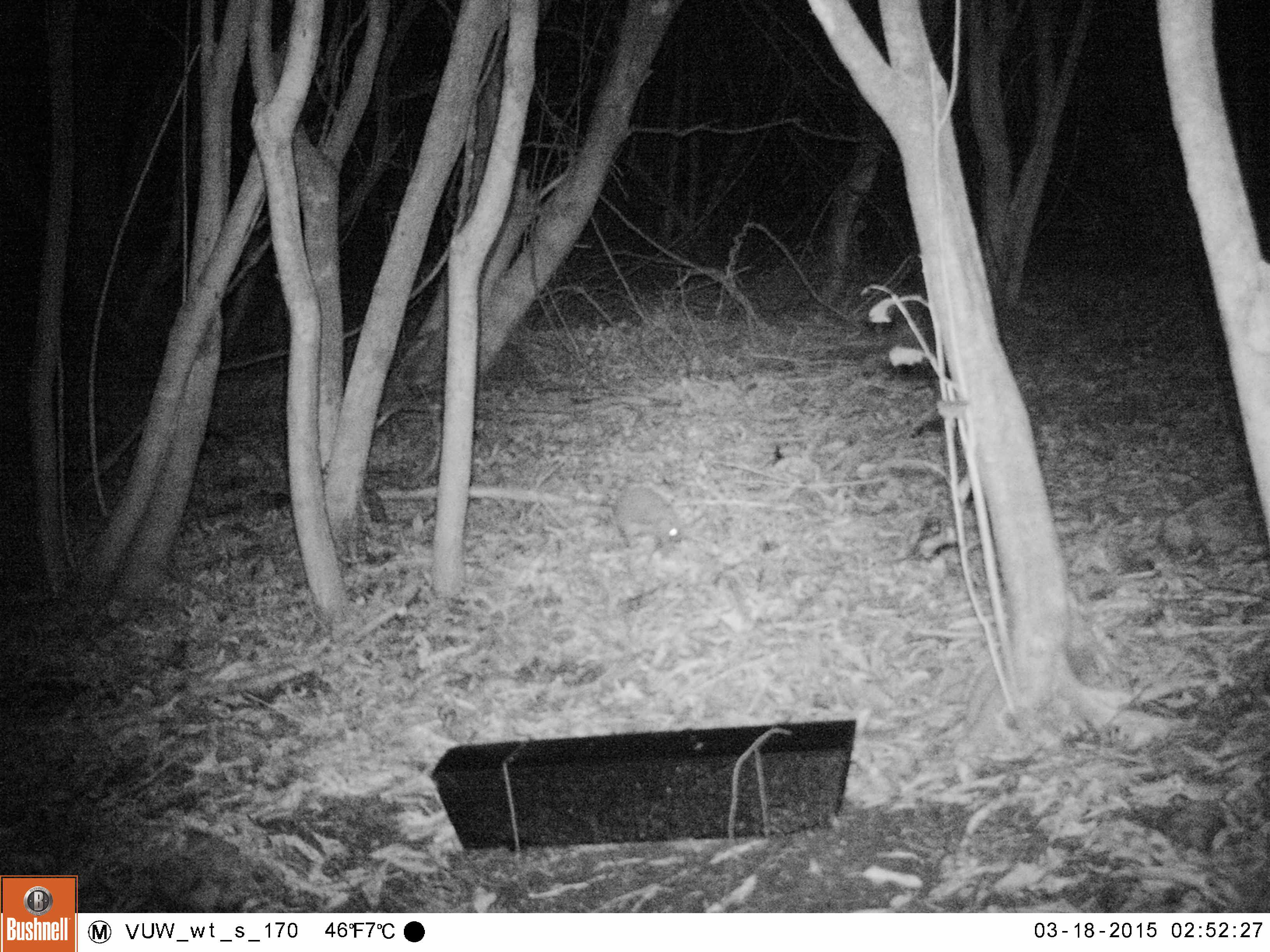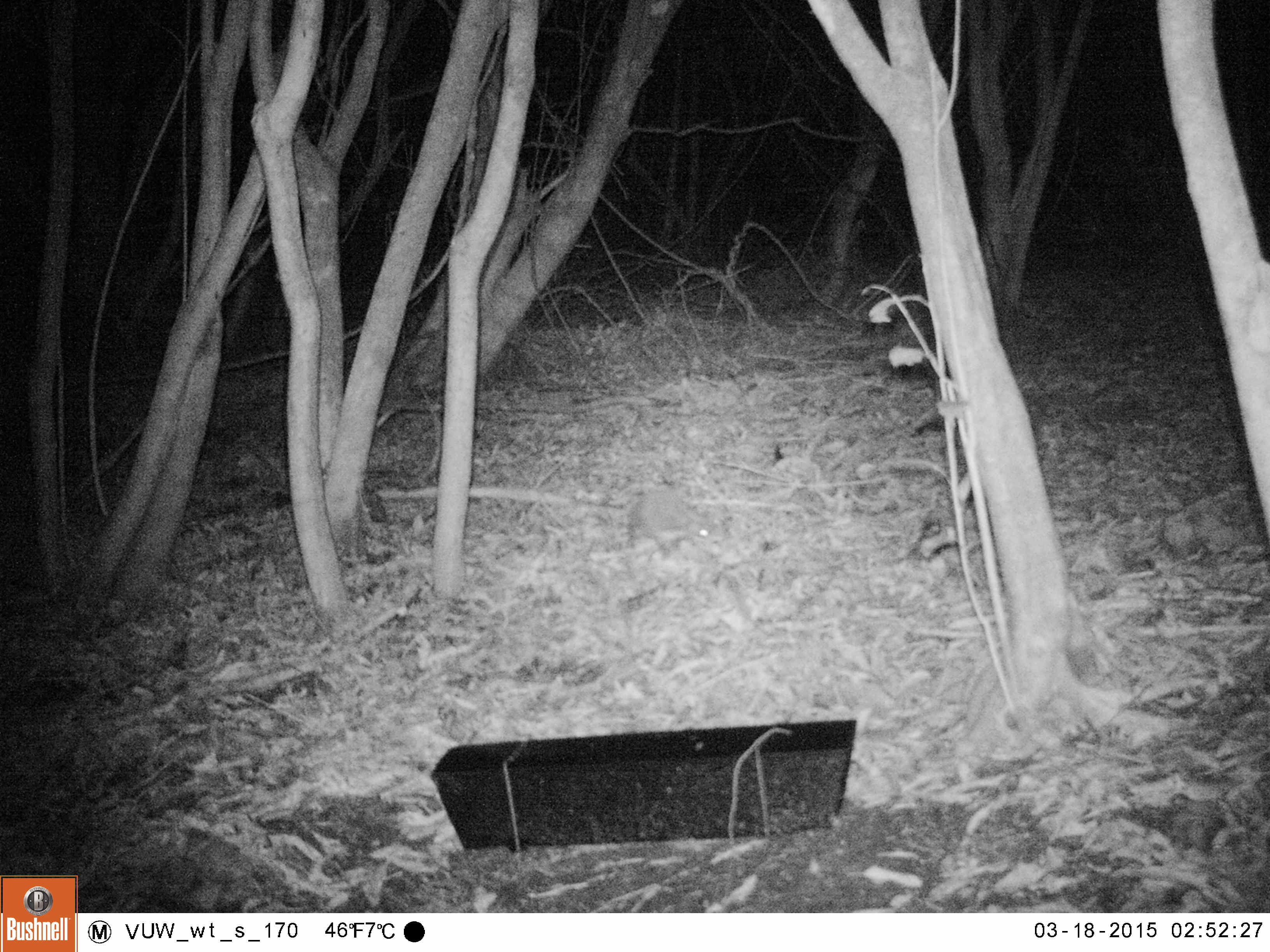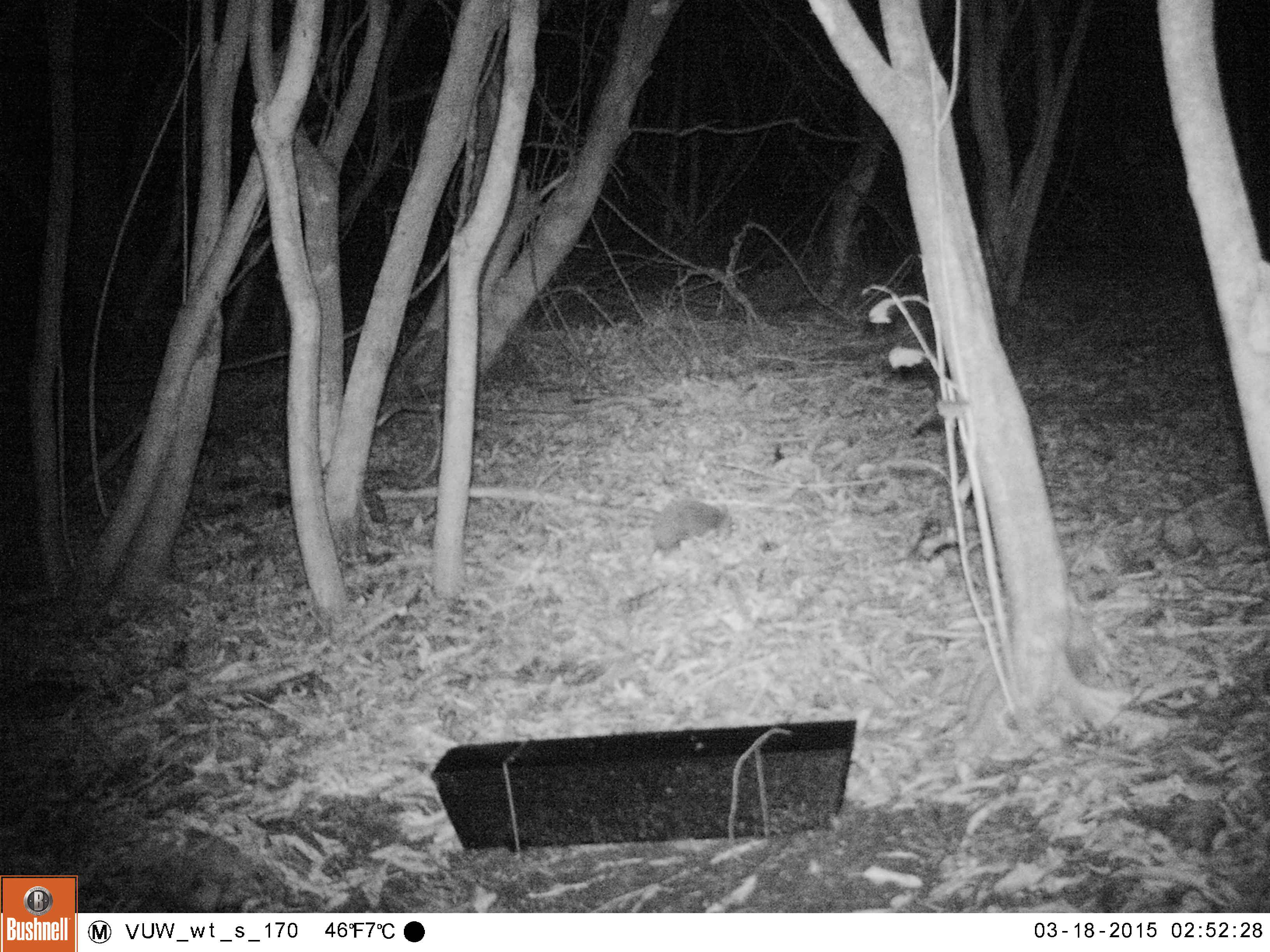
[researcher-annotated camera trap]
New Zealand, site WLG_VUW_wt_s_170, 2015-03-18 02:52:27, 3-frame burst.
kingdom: Animalia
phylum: Chordata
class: Mammalia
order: Eulipotyphla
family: Erinaceidae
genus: Erinaceus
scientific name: Erinaceus europaeus europaeus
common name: european hedgehog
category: hedgehog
Hedgehog (european hedgehog) (Erinaceus europaeus europaeus).